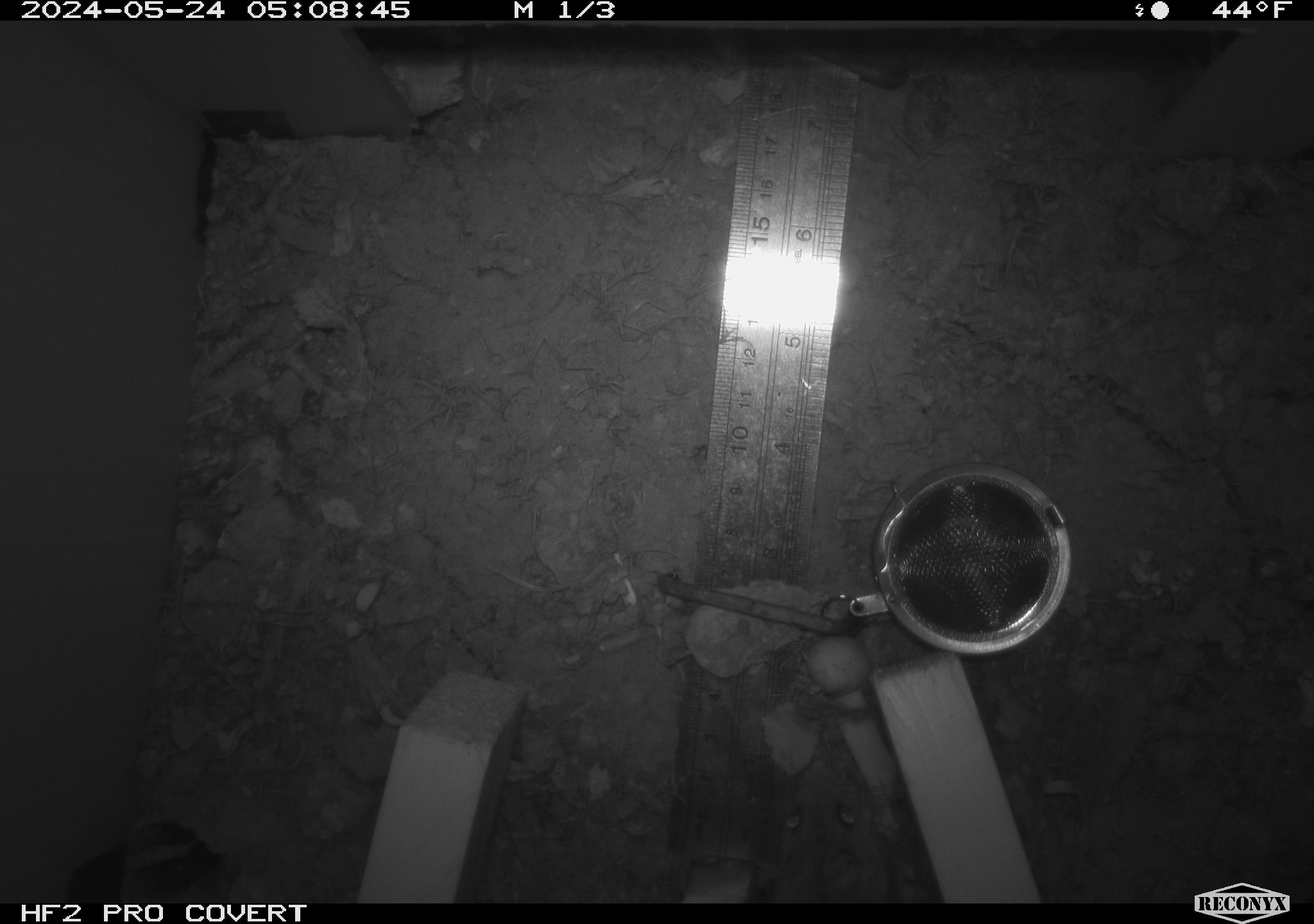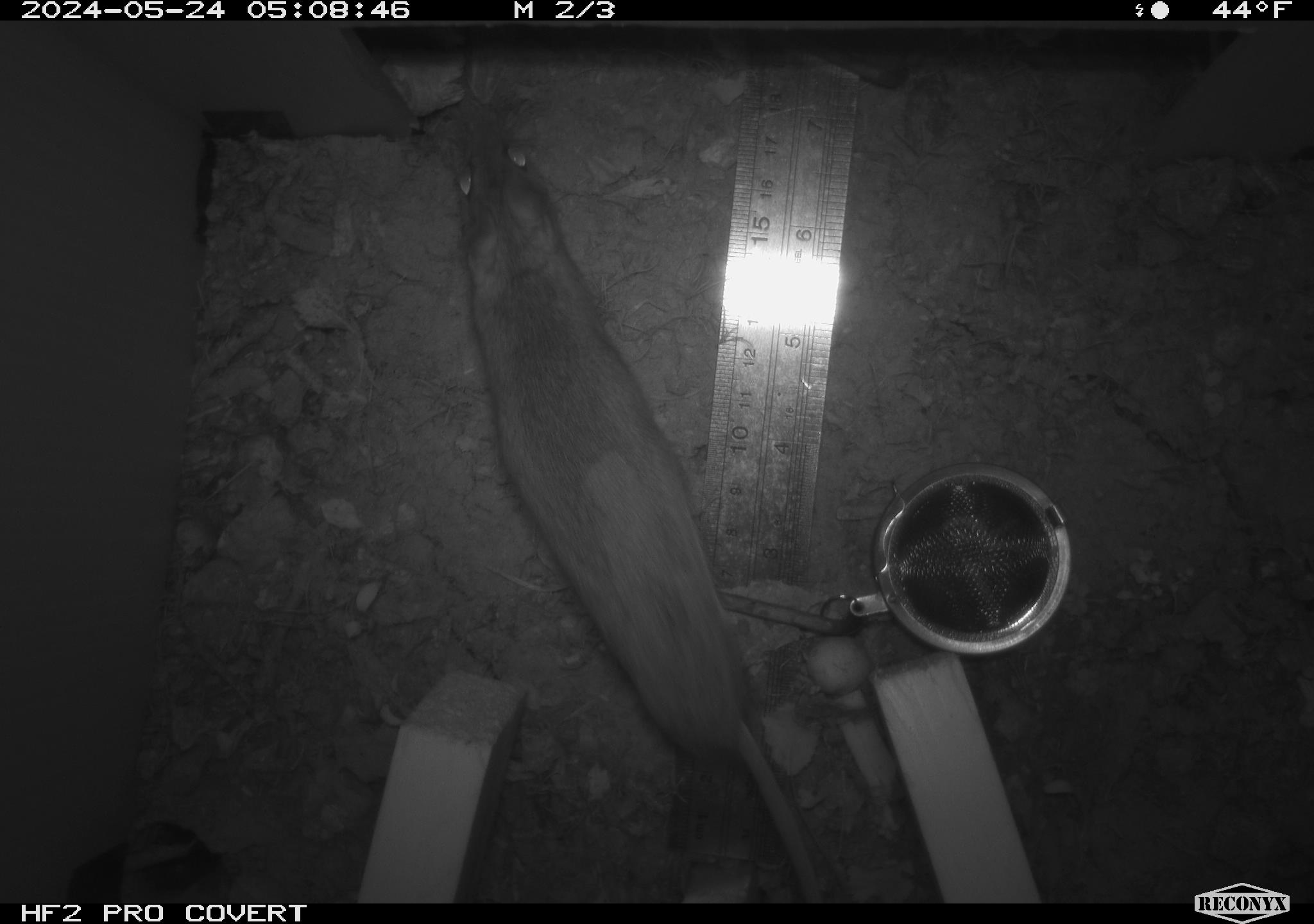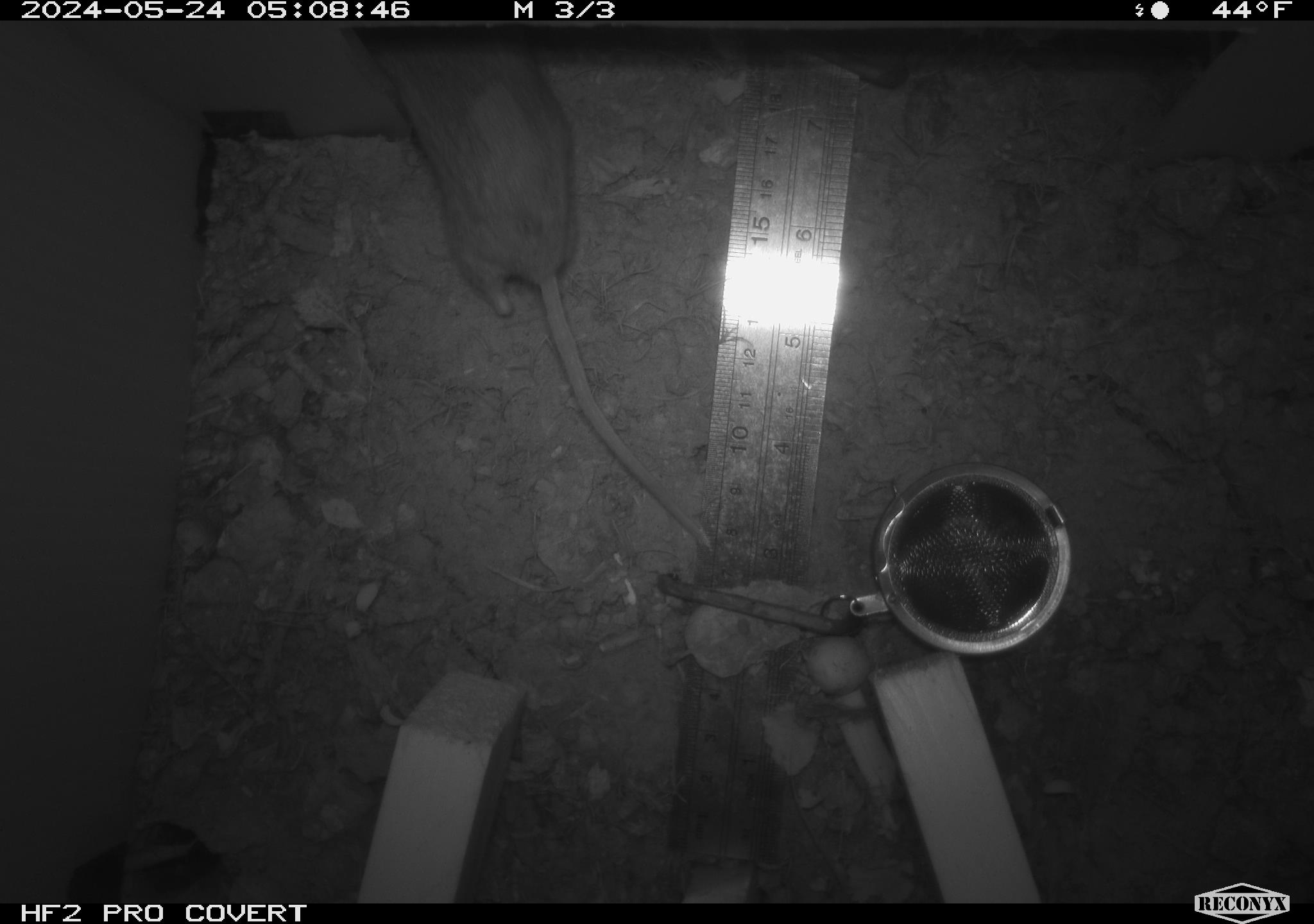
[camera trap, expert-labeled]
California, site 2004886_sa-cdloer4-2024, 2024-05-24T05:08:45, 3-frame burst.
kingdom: Animalia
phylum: Chordata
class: Mammalia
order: Rodentia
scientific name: Rodentia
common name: rodent